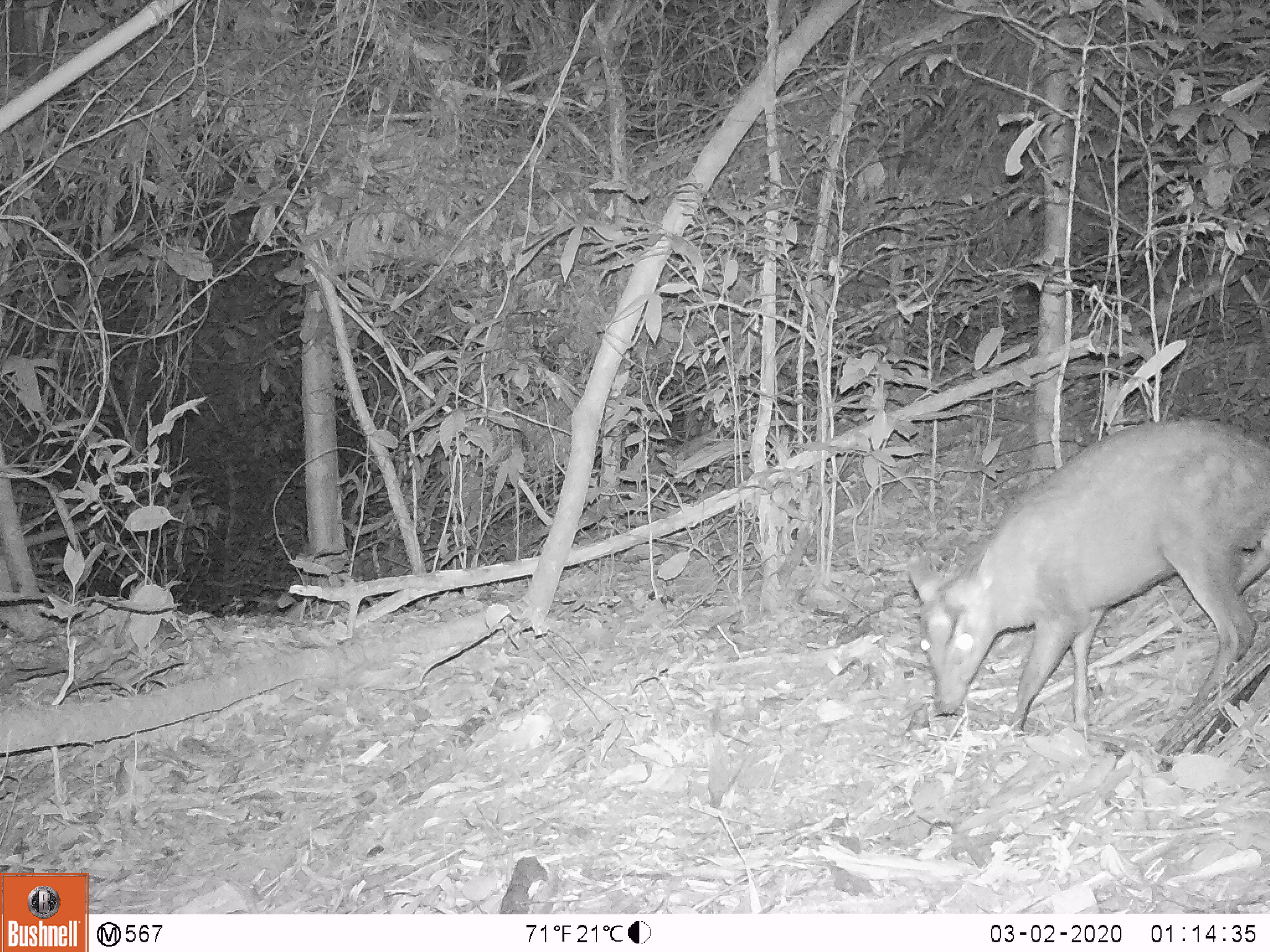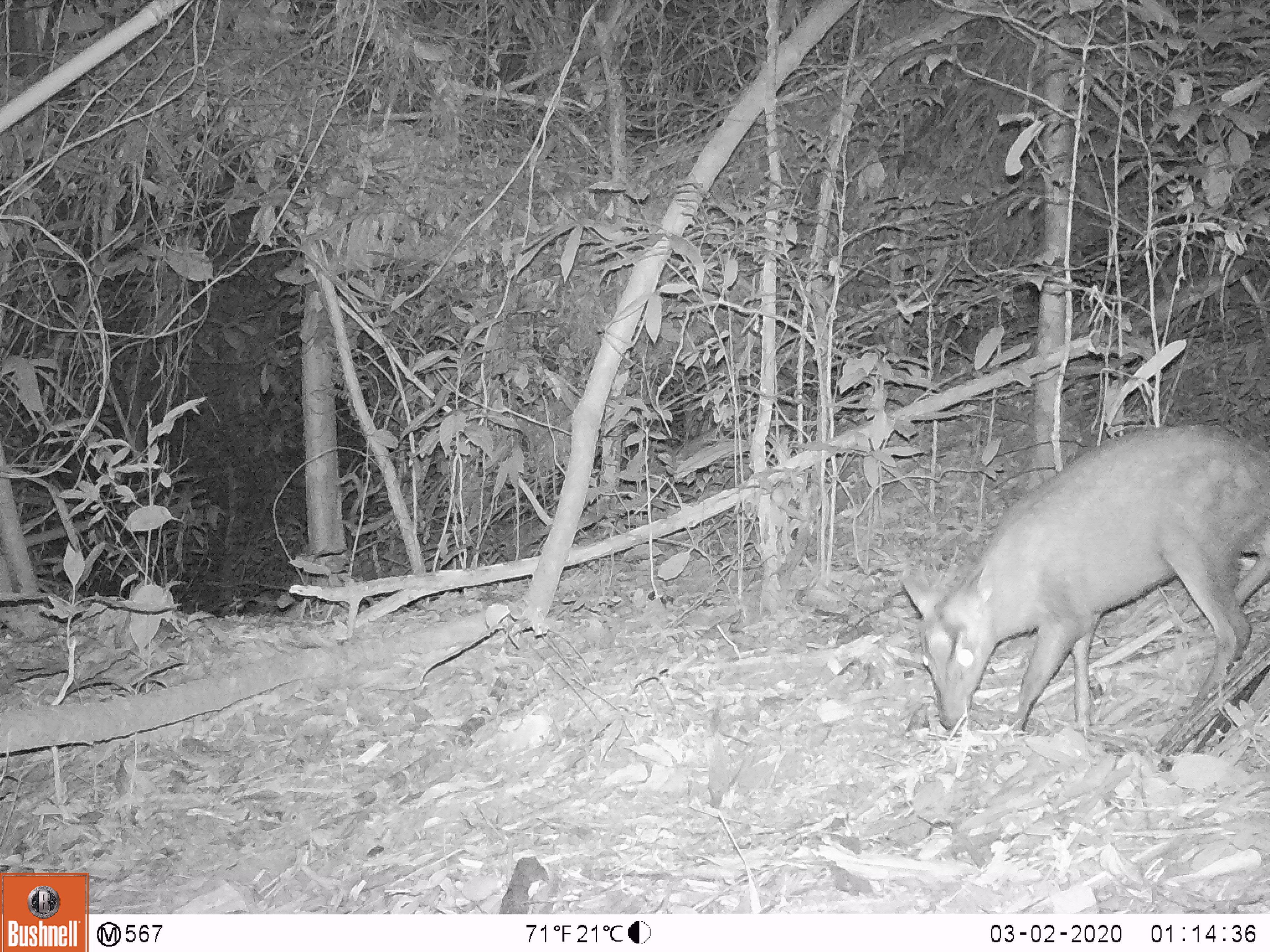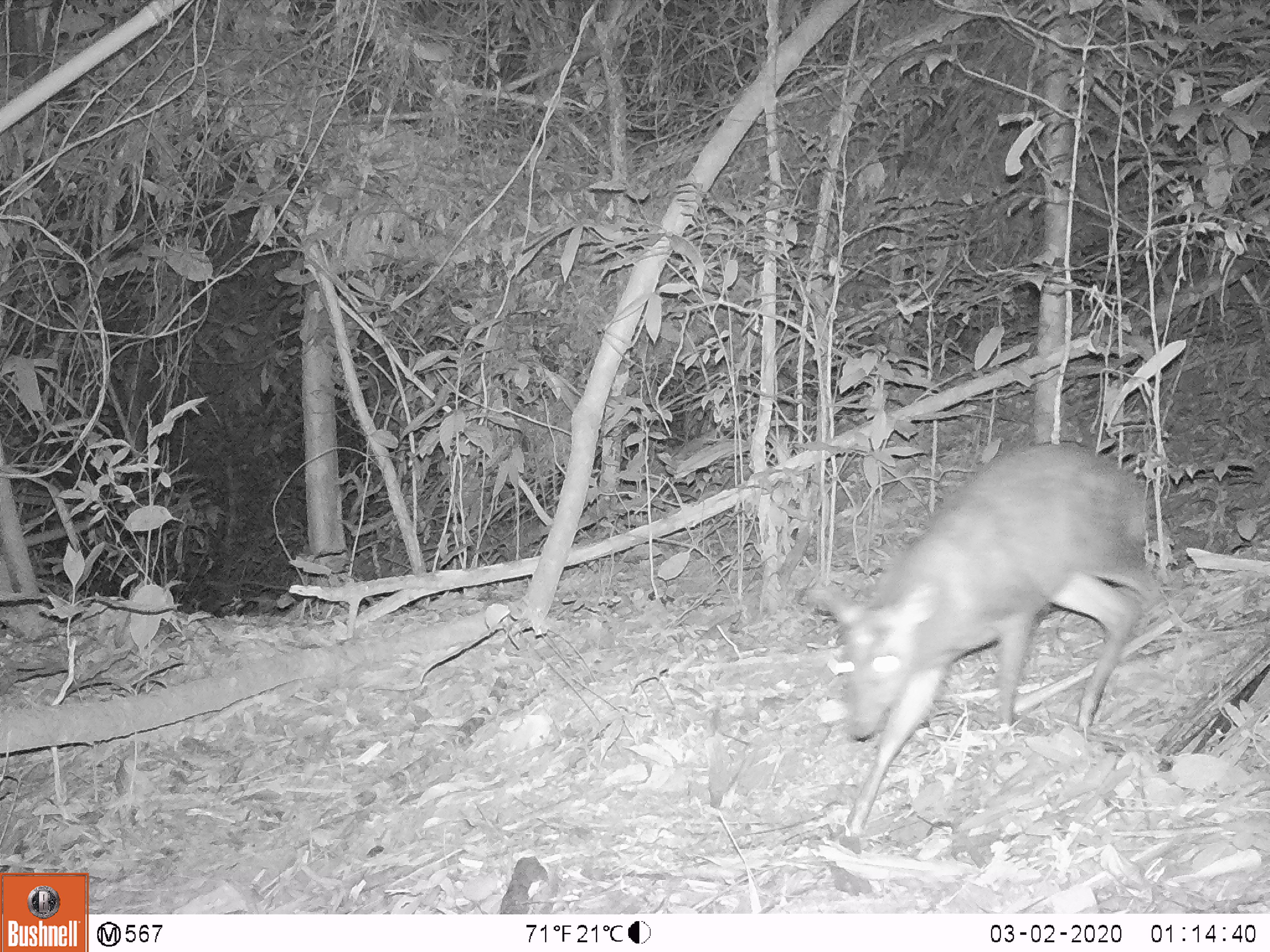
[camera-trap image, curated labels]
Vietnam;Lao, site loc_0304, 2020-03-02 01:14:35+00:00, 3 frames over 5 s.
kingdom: Animalia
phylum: Chordata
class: Mammalia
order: Artiodactyla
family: Cervidae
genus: Muntiacus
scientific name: Muntiacus rooseveltorum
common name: roosevelt's muntjac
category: roosevelts muntjac group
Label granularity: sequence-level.